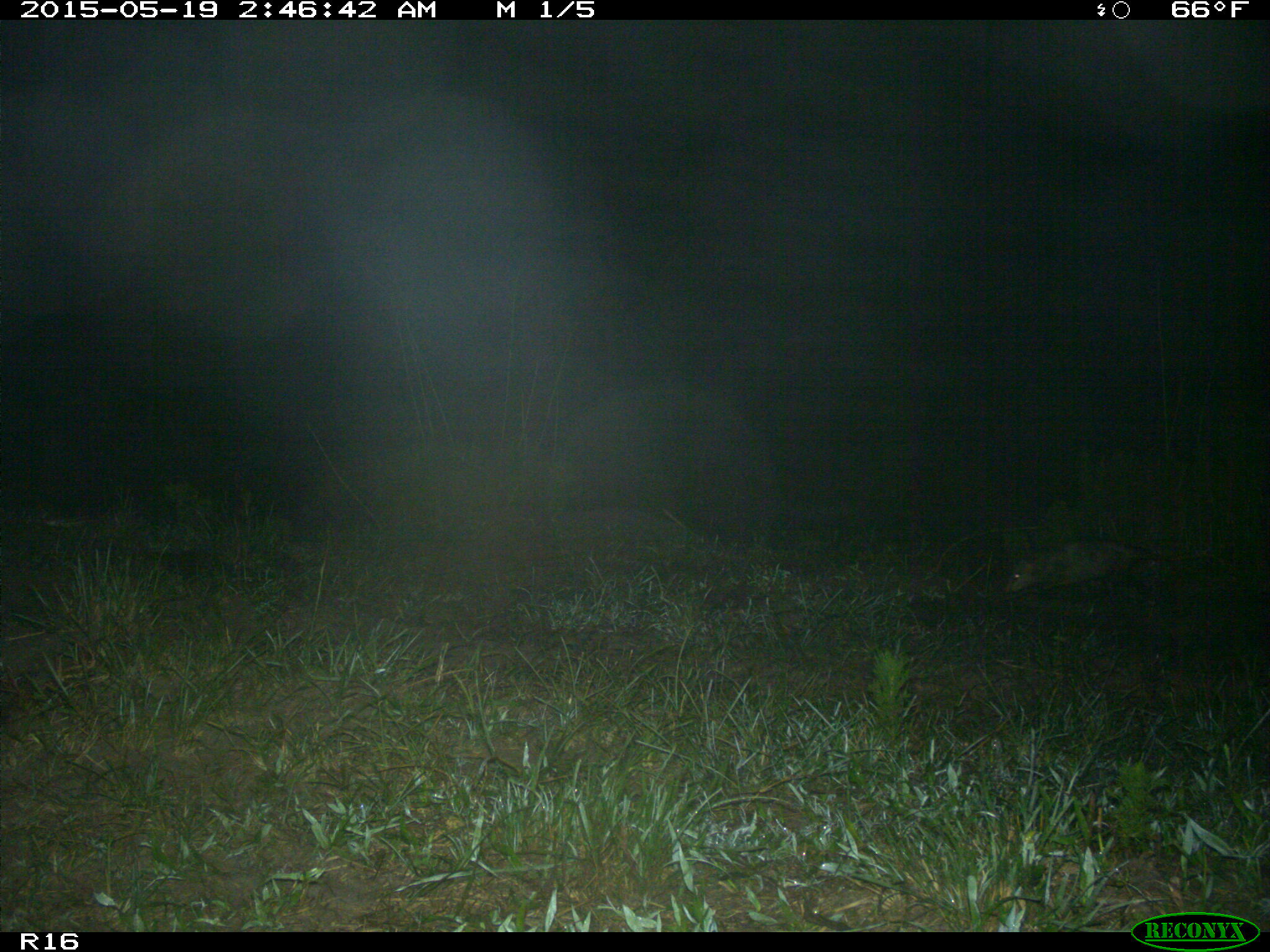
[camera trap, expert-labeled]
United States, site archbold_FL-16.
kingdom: Animalia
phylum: Chordata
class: Mammalia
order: Didelphimorphia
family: Didelphidae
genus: Didelphis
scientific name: Didelphis virginiana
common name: virginia opossum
Didelphis virginiana (virginia opossum).